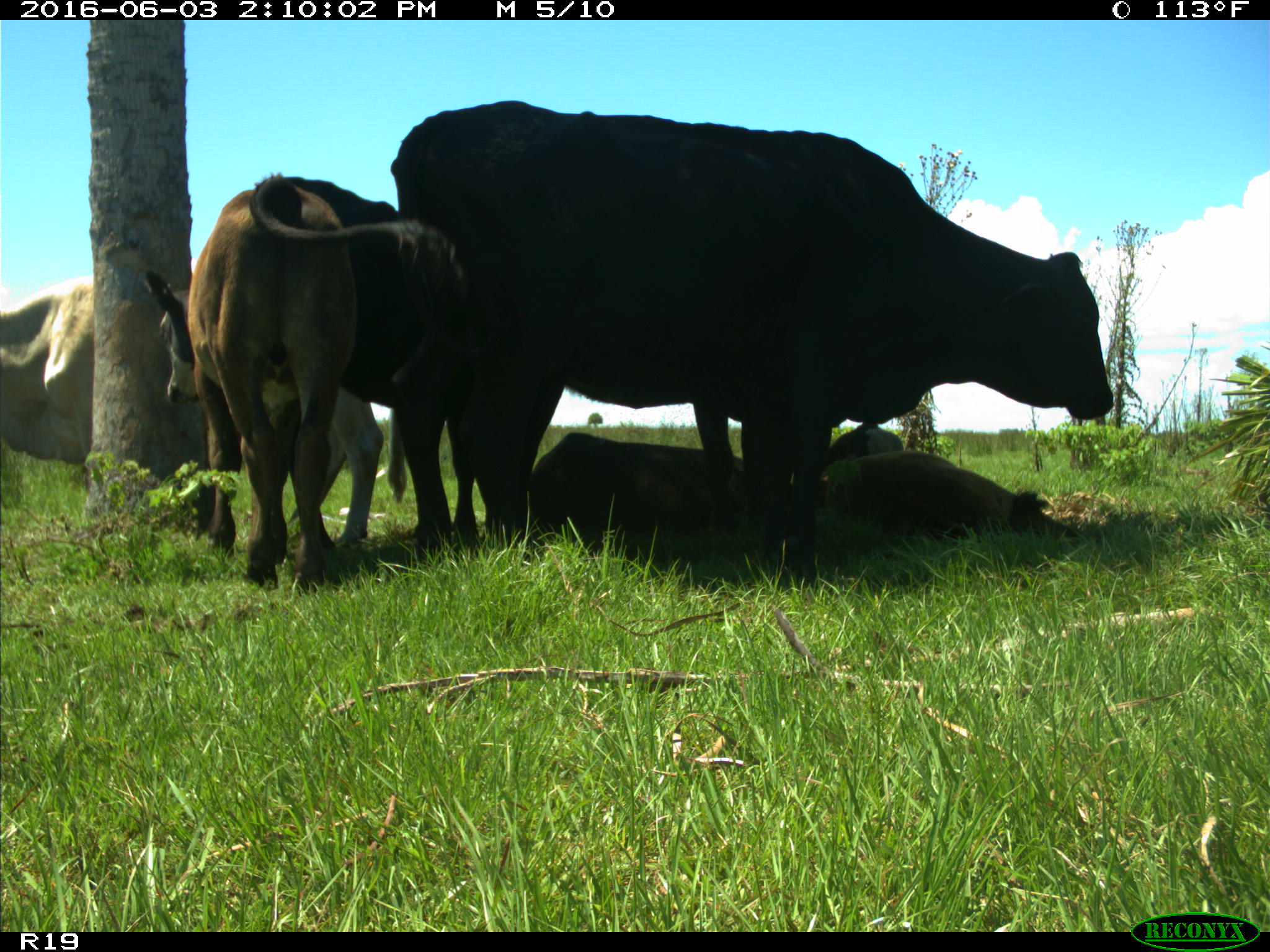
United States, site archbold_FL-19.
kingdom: Animalia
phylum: Chordata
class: Mammalia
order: Artiodactyla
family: Bovidae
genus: Bos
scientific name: Bos taurus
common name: domestic cow